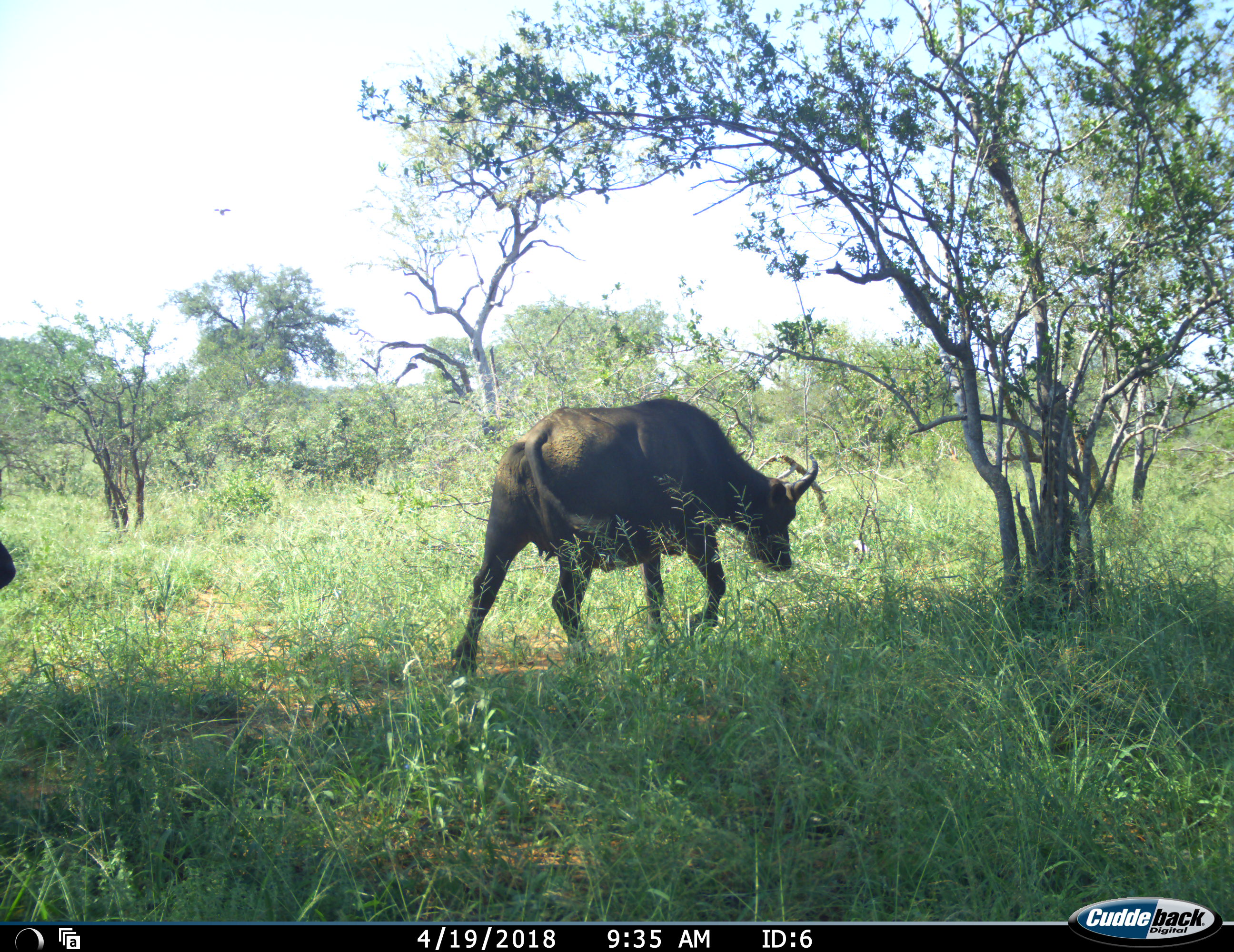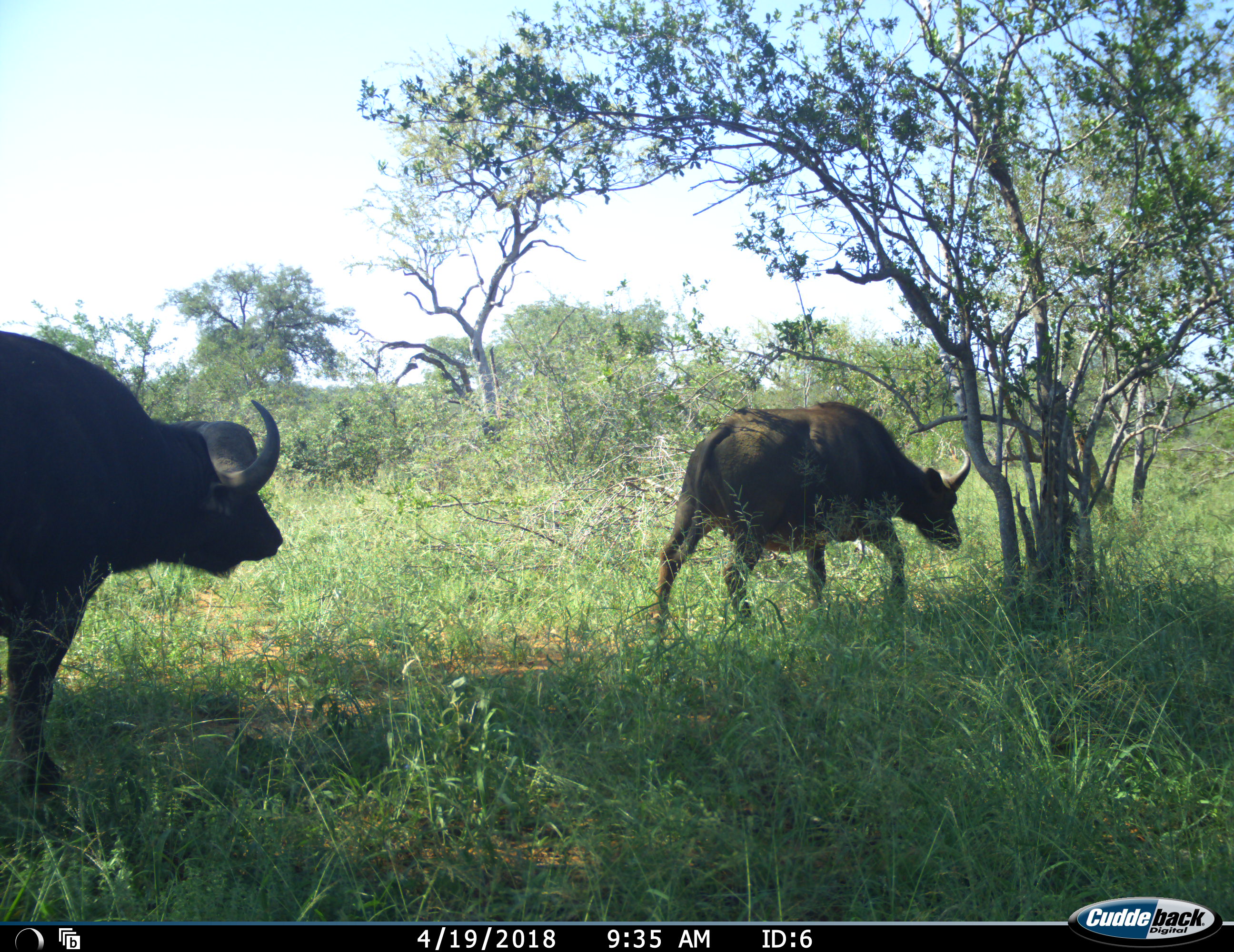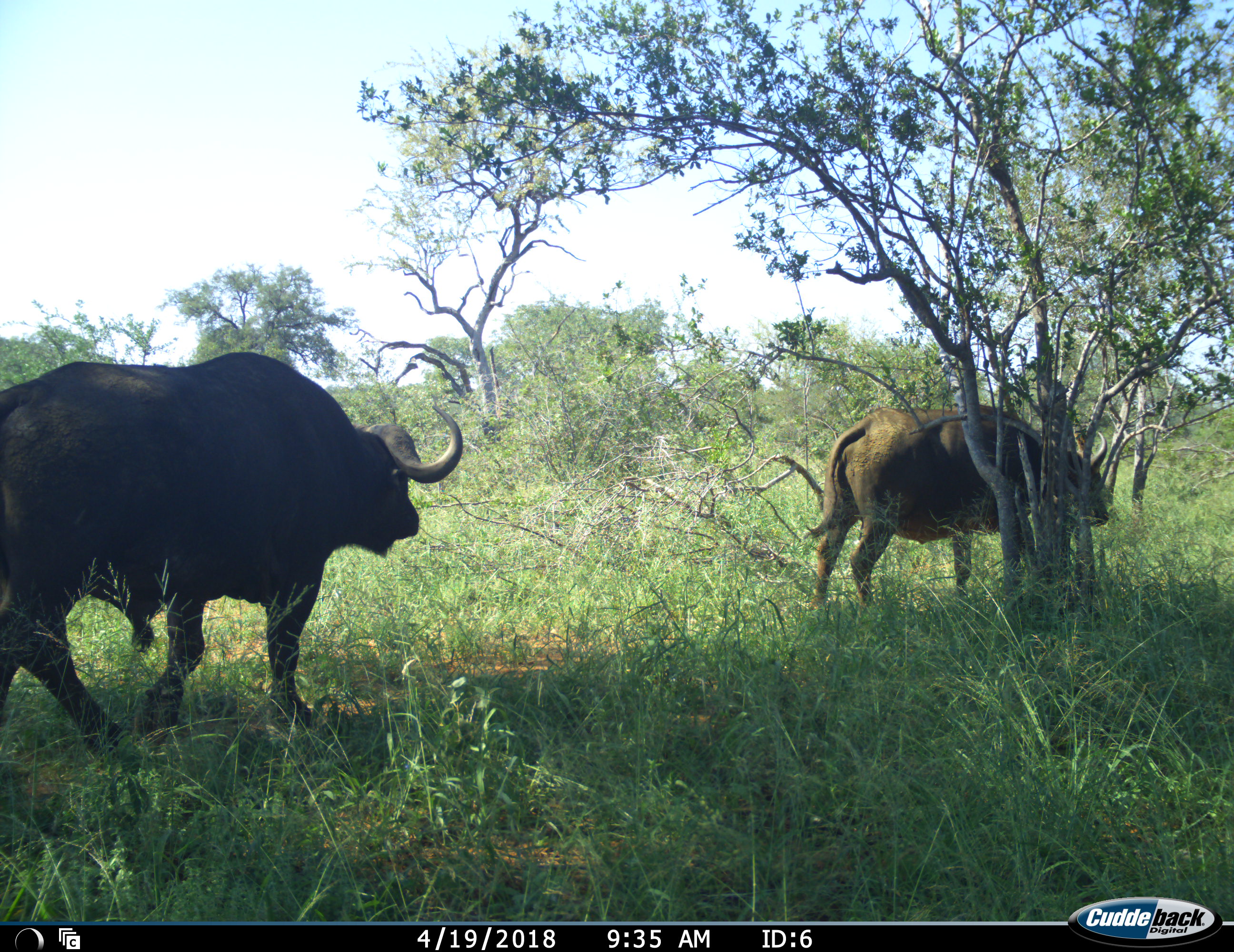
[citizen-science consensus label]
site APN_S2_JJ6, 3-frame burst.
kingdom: Animalia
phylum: Chordata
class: Mammalia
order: Artiodactyla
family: Bovidae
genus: Syncerus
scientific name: Syncerus caffer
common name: african buffalo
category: buffalo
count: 2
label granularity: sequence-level